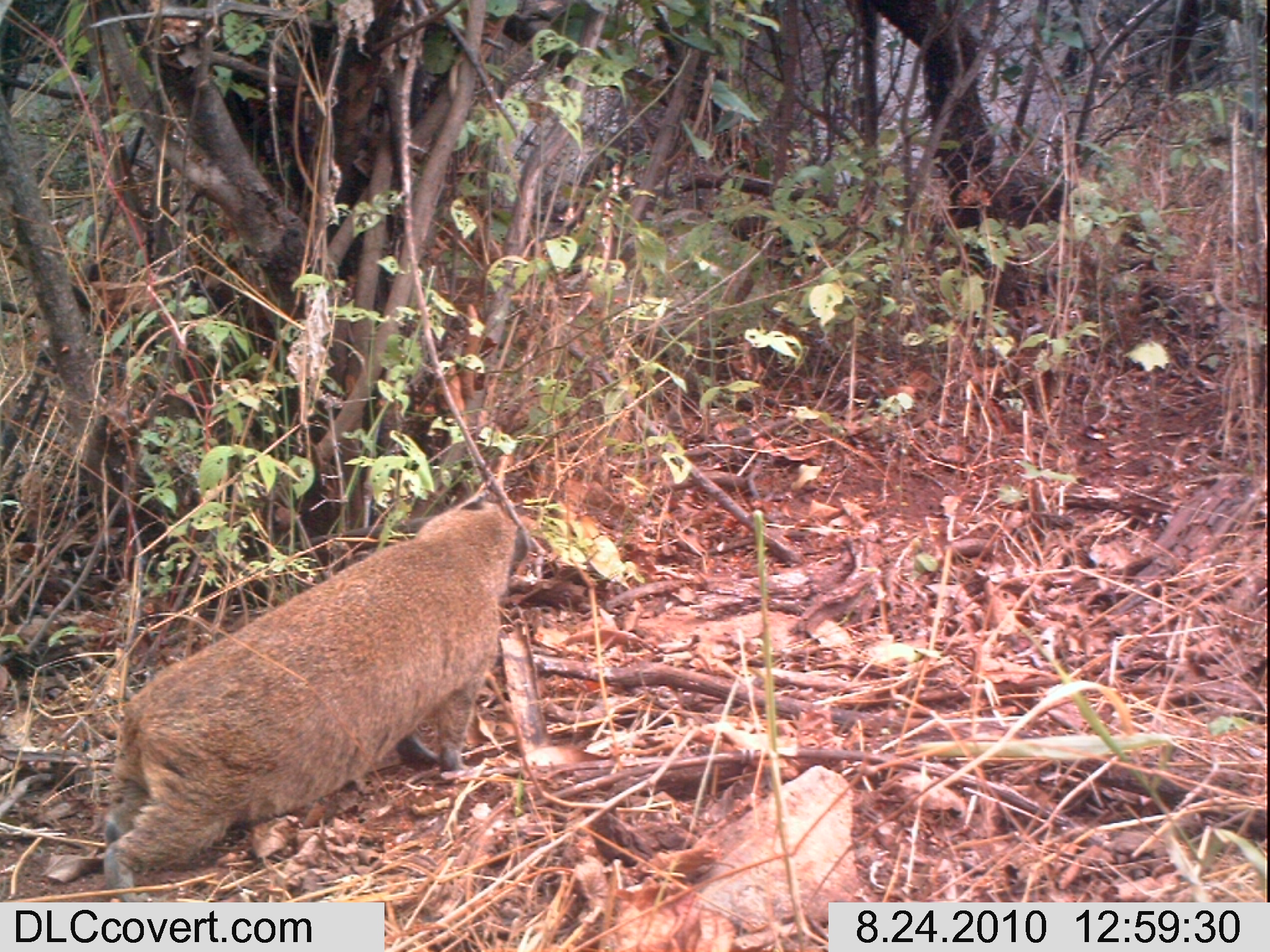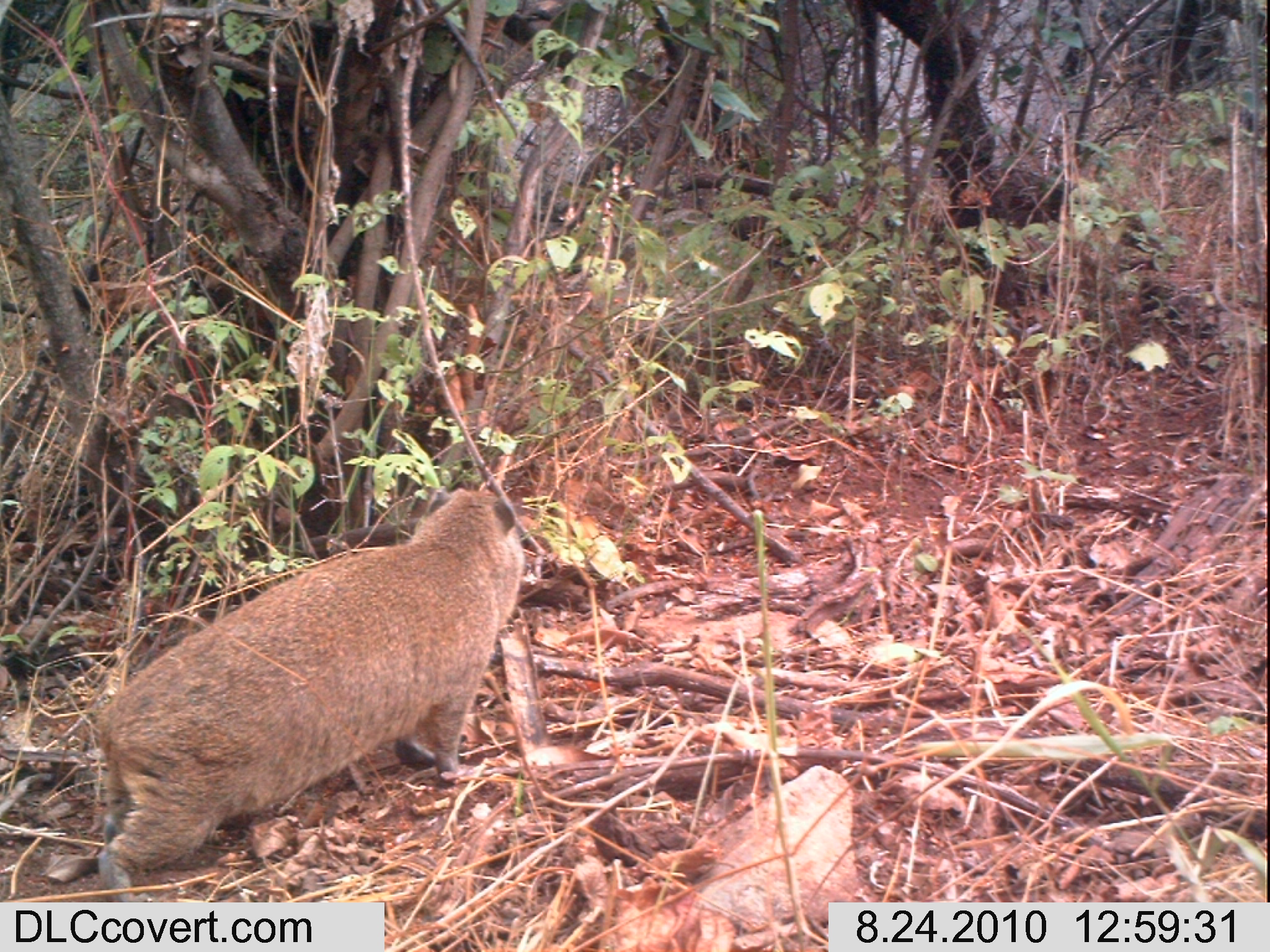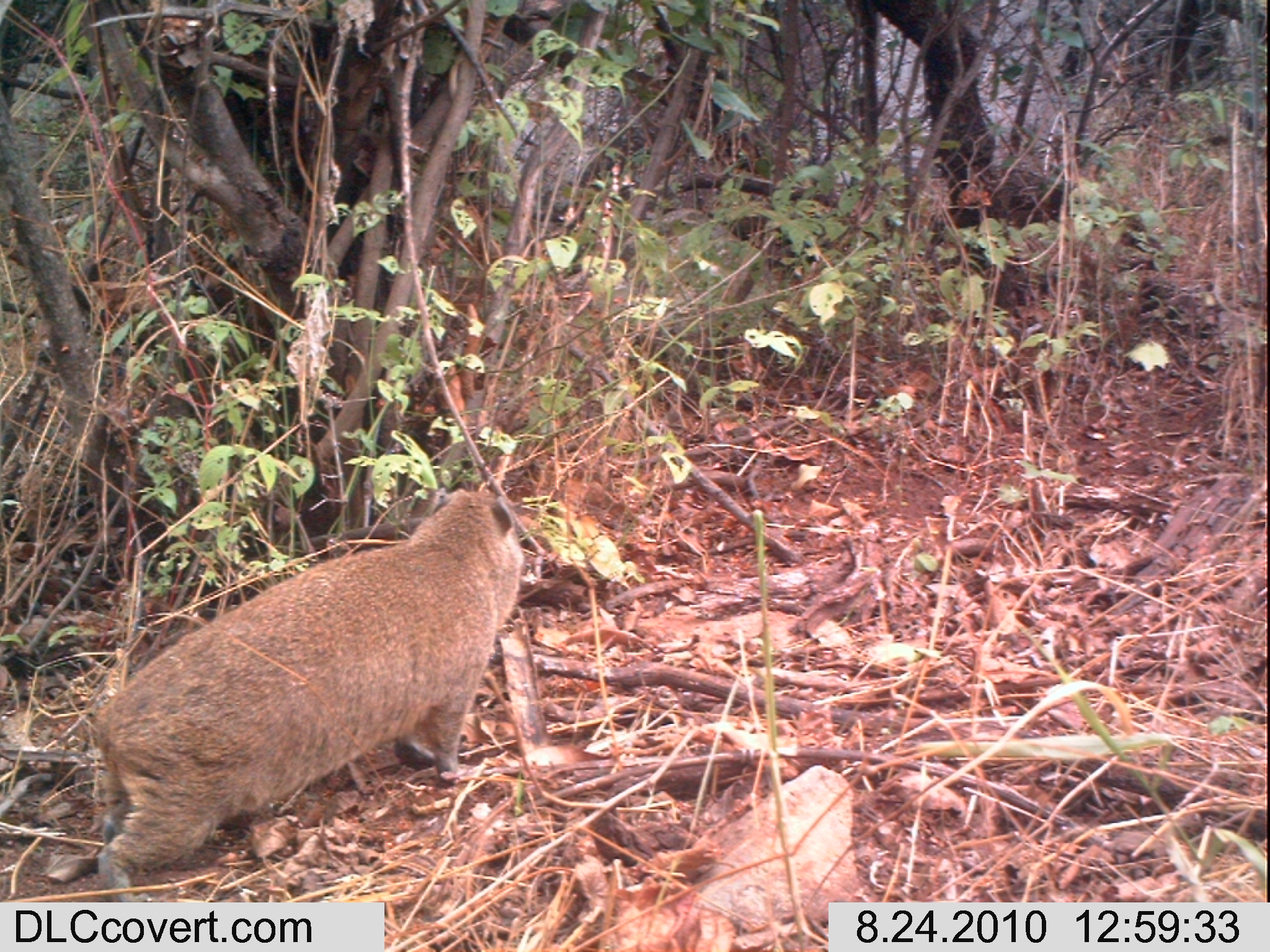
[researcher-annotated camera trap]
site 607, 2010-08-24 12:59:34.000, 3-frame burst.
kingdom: Animalia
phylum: Chordata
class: Mammalia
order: Hyracoidea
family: Procaviidae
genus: Heterohyrax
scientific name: Heterohyrax brucei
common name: yellow-spotted rock hyrax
Heterohyrax brucei (yellow-spotted rock hyrax), count 1.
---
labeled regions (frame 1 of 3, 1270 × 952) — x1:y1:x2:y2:
heterohyrax brucei: 100:492:529:902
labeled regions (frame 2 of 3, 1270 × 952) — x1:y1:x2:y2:
heterohyrax brucei: 95:487:525:902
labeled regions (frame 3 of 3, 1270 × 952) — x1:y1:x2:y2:
heterohyrax brucei: 90:485:523:902